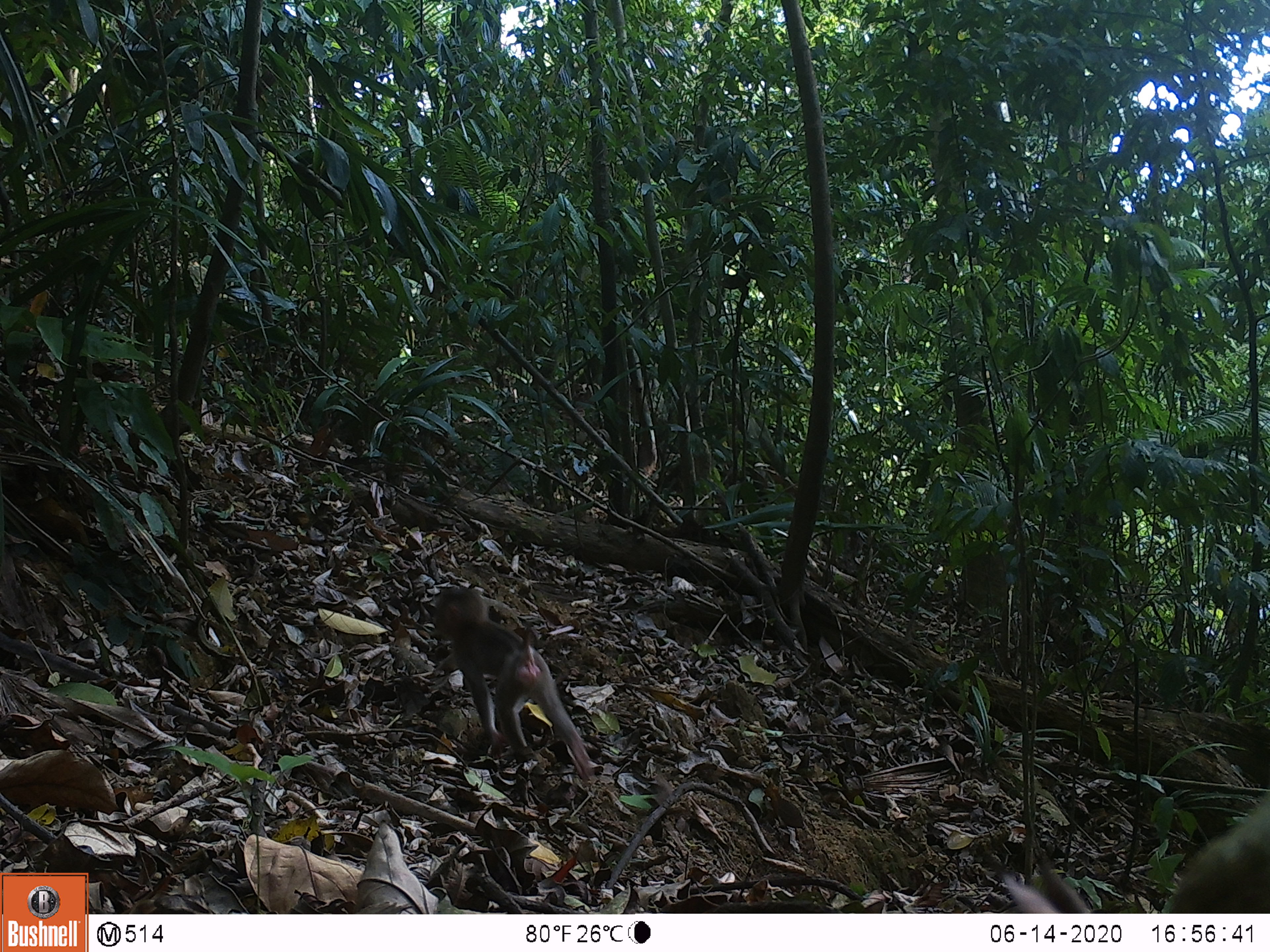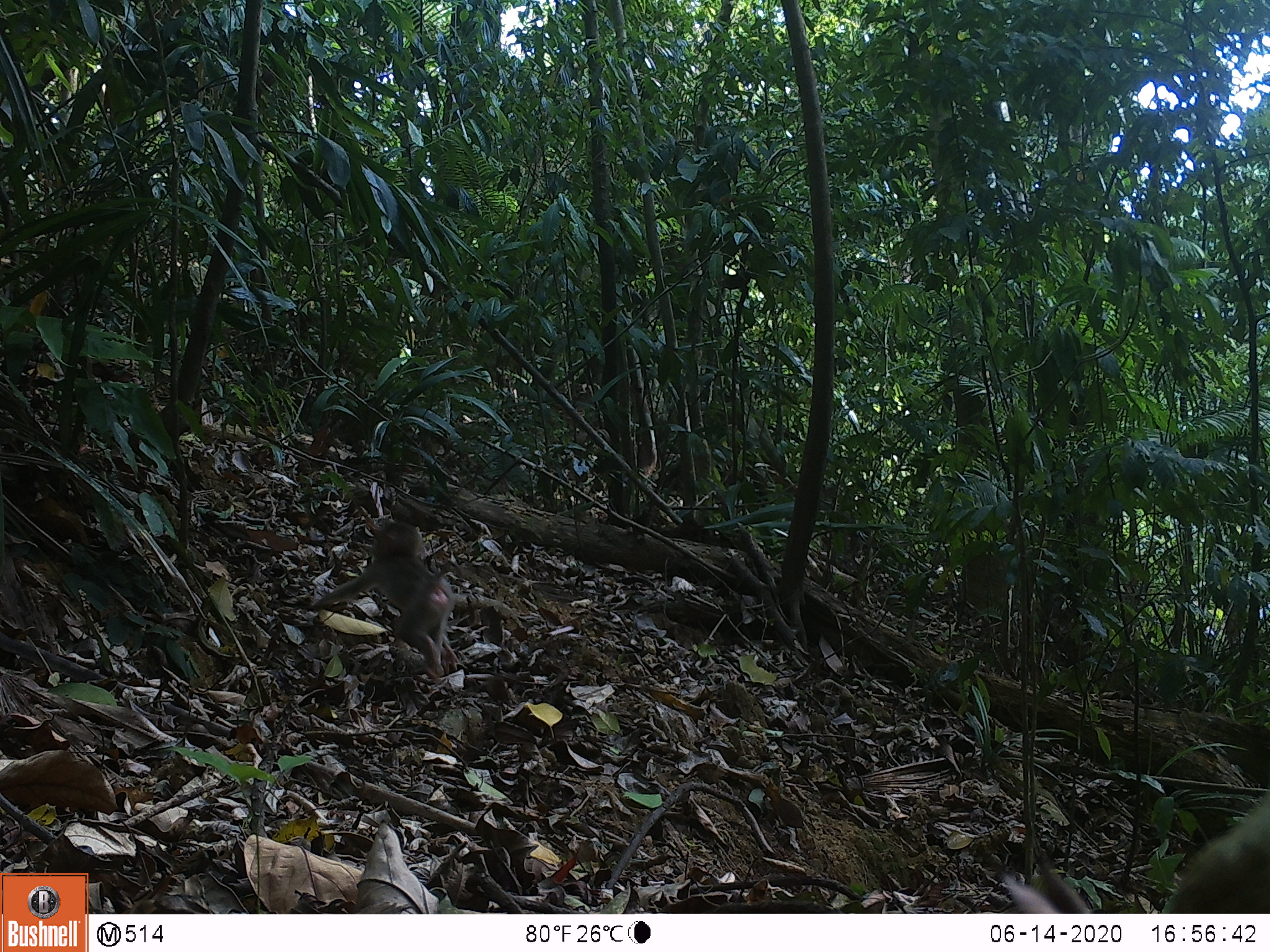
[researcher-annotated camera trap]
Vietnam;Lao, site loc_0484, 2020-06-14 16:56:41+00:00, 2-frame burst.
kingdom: Animalia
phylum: Chordata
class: Mammalia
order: Primates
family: Cercopithecidae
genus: Macaca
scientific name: Macaca nemestrina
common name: pig-tailed macaque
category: pig tailed macaque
Pig tailed macaque (pig-tailed macaque) (Macaca nemestrina). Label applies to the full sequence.